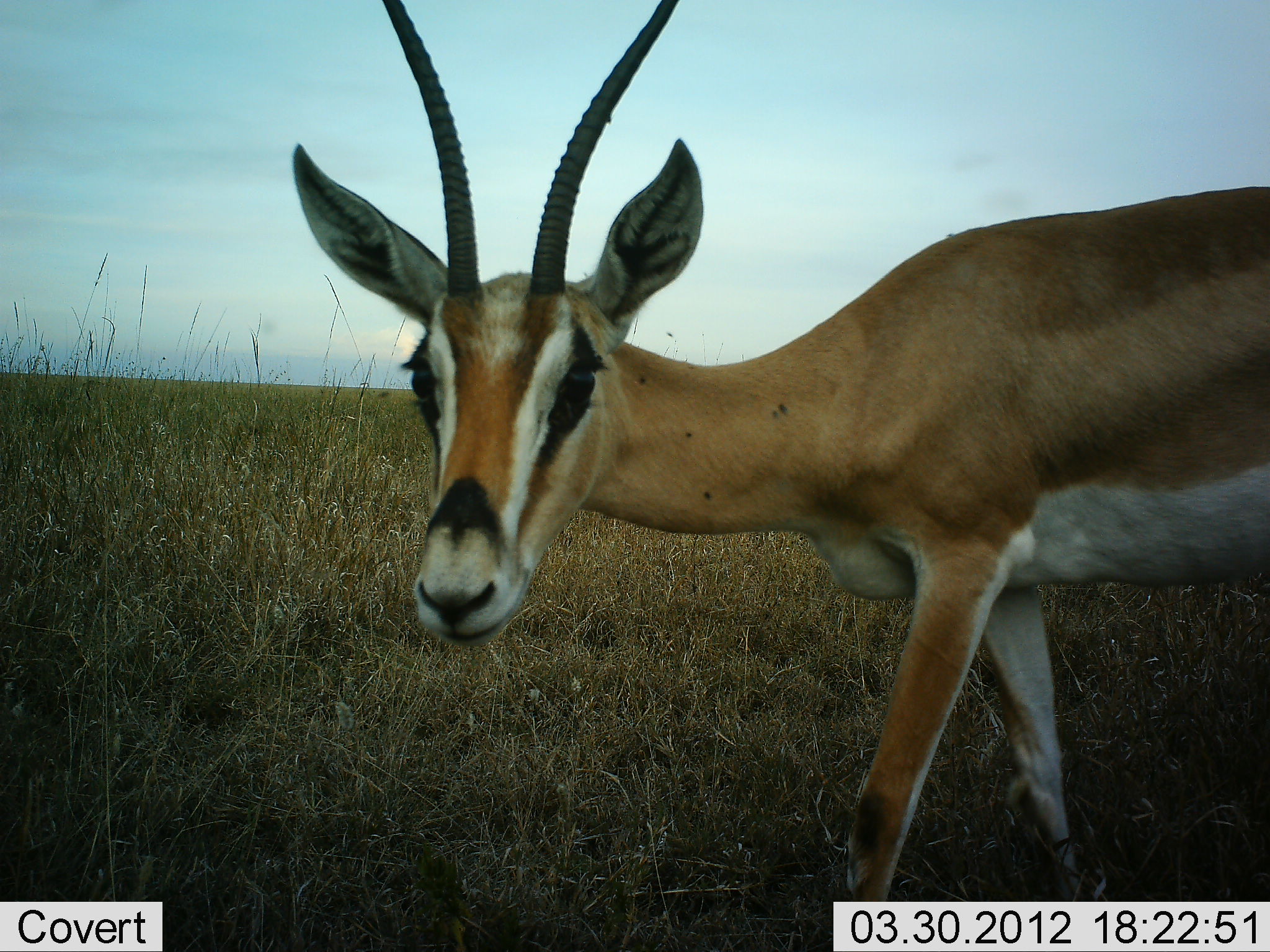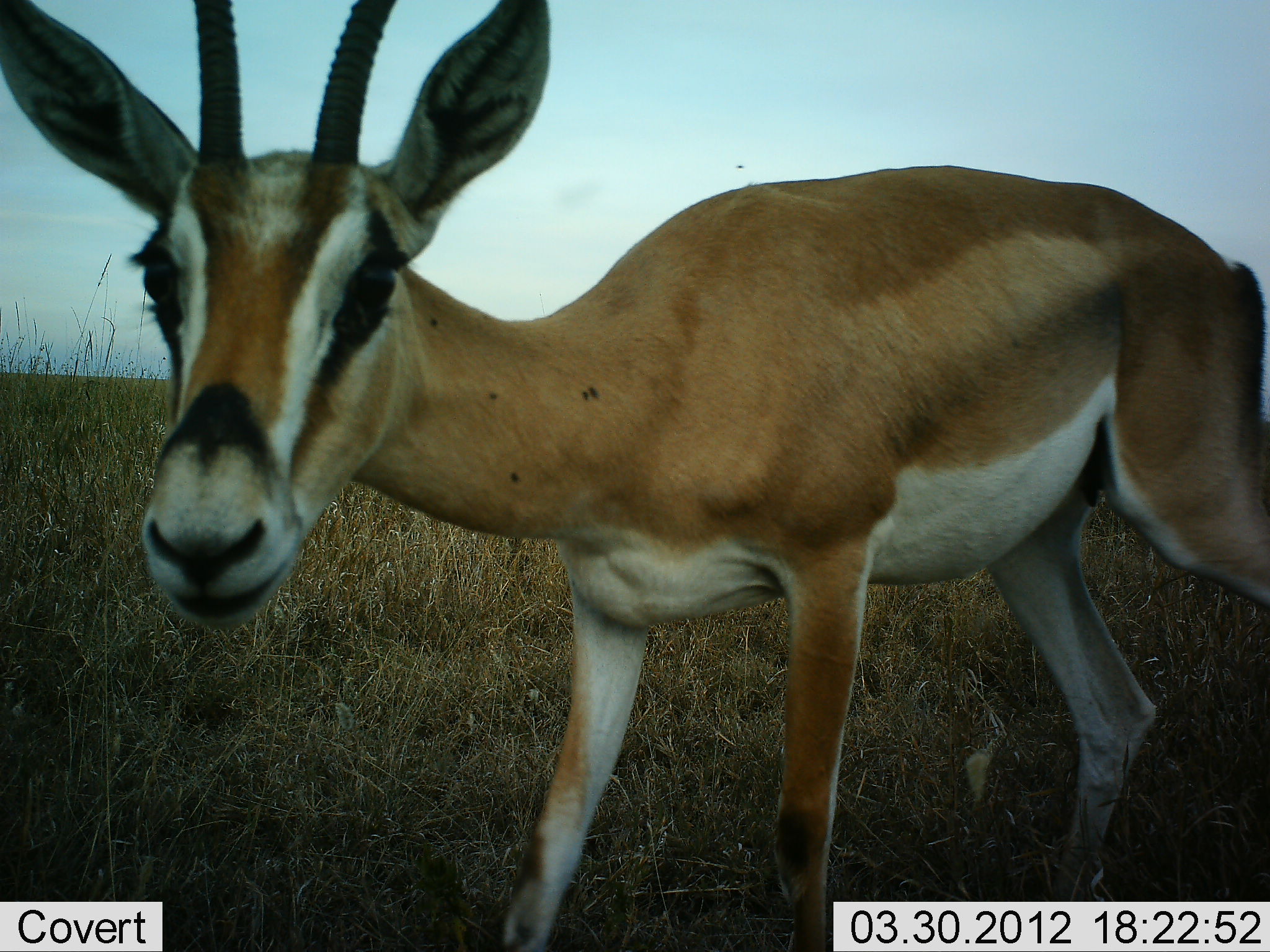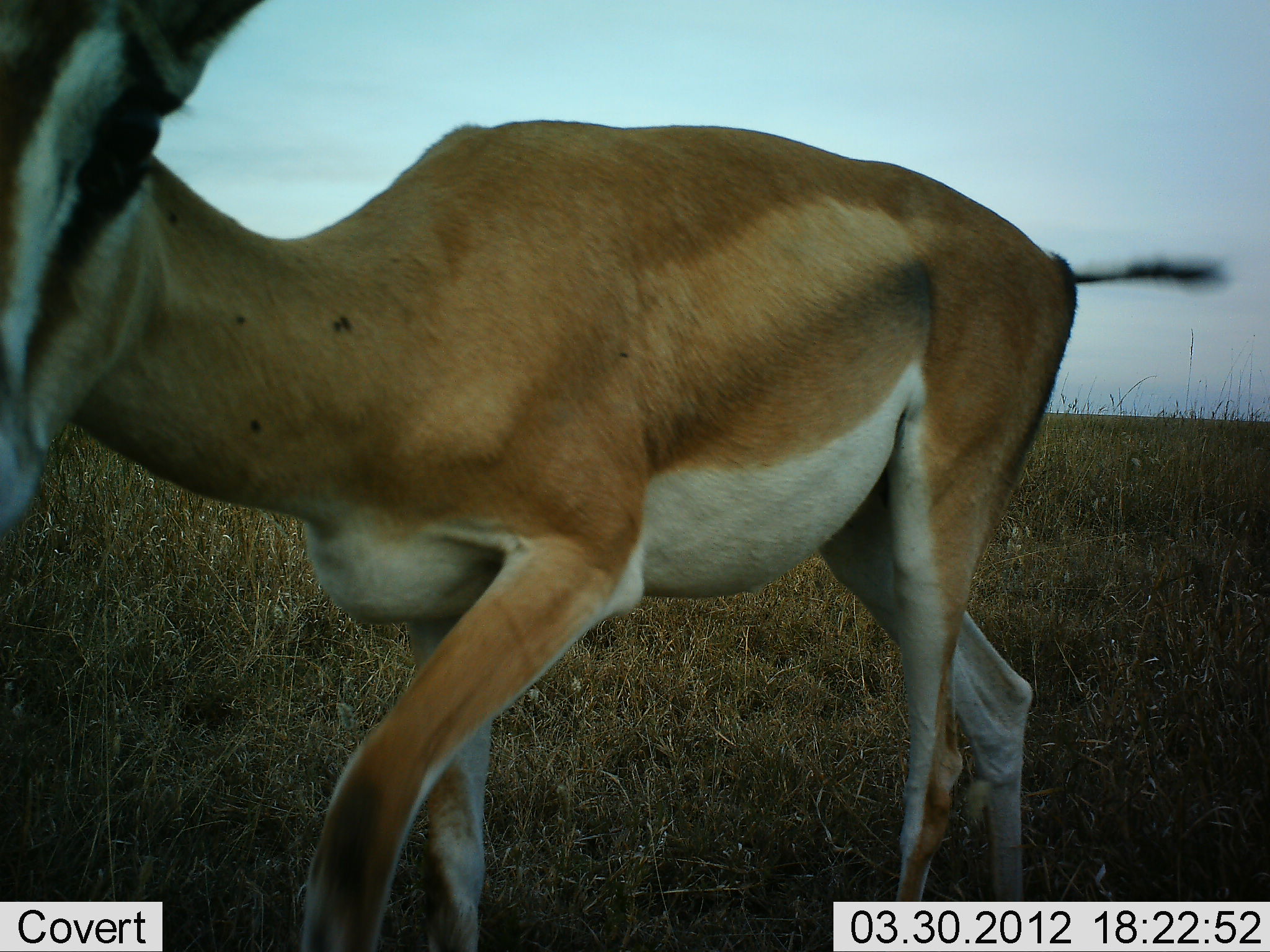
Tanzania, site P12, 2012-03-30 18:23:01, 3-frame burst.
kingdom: Animalia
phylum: Chordata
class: Mammalia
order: Artiodactyla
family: Bovidae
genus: Nanger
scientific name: Nanger granti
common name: grant's gazelle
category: gazellegrants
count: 1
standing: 11%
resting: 0%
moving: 94%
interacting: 0%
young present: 0%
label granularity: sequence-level